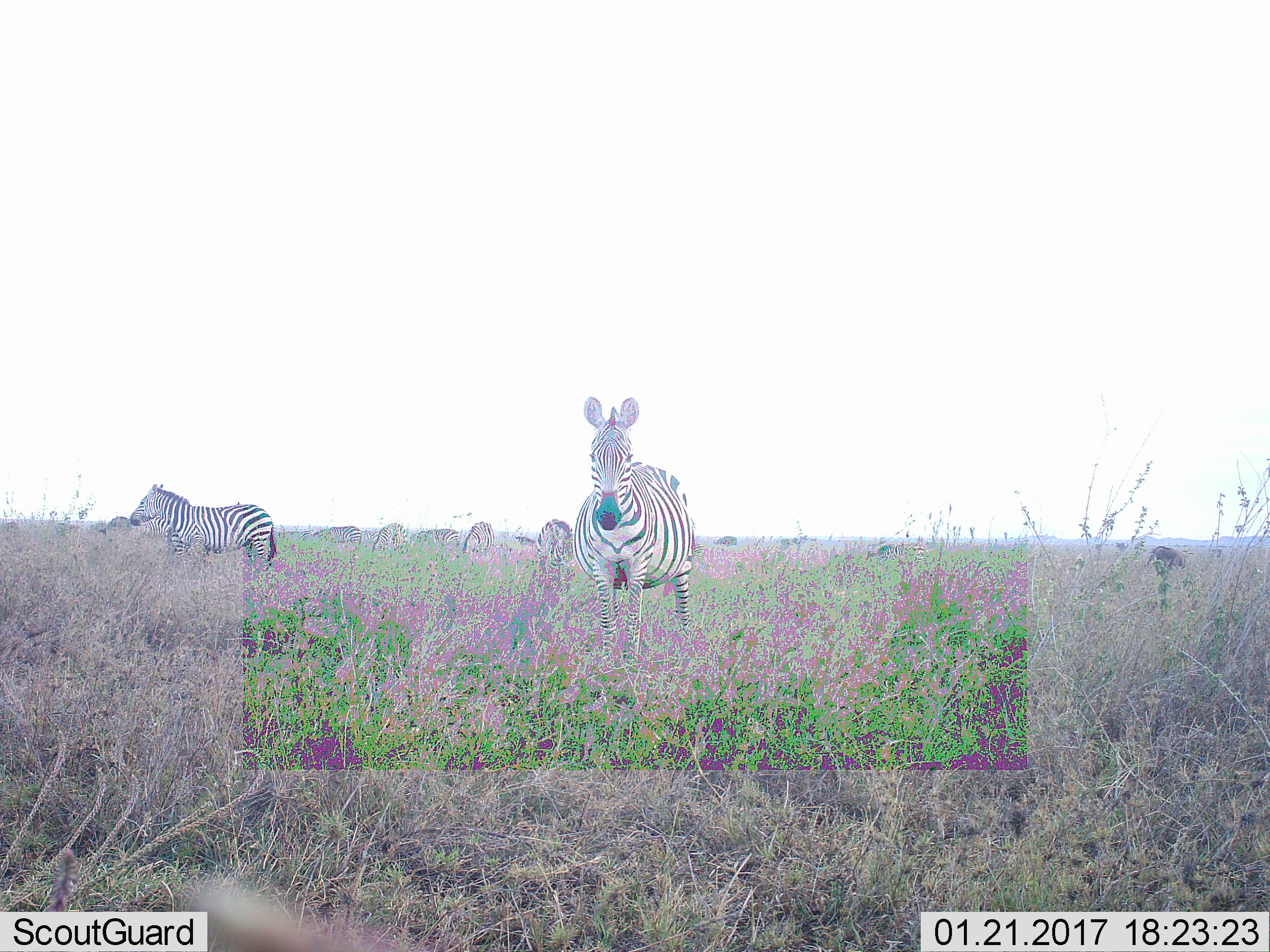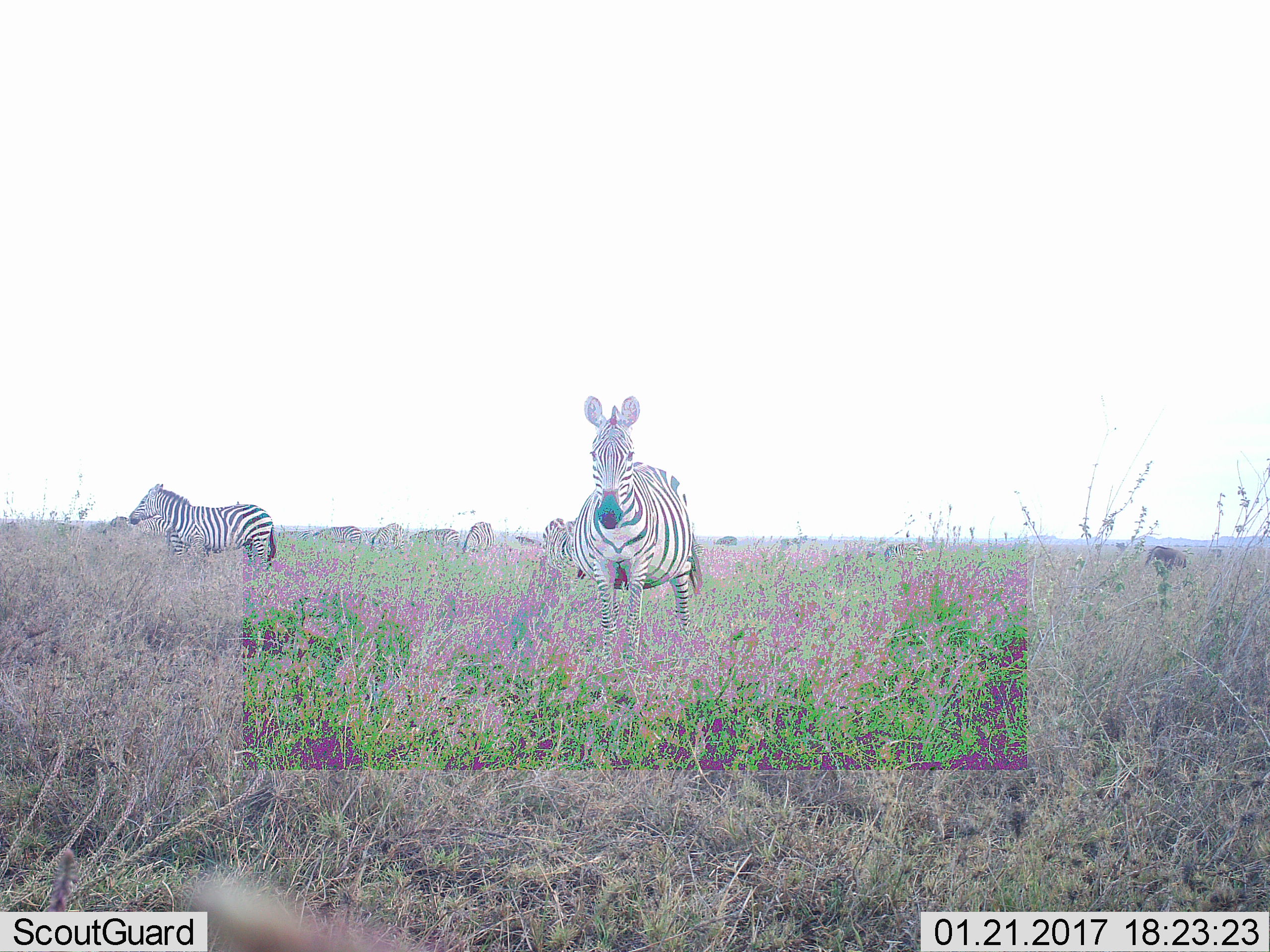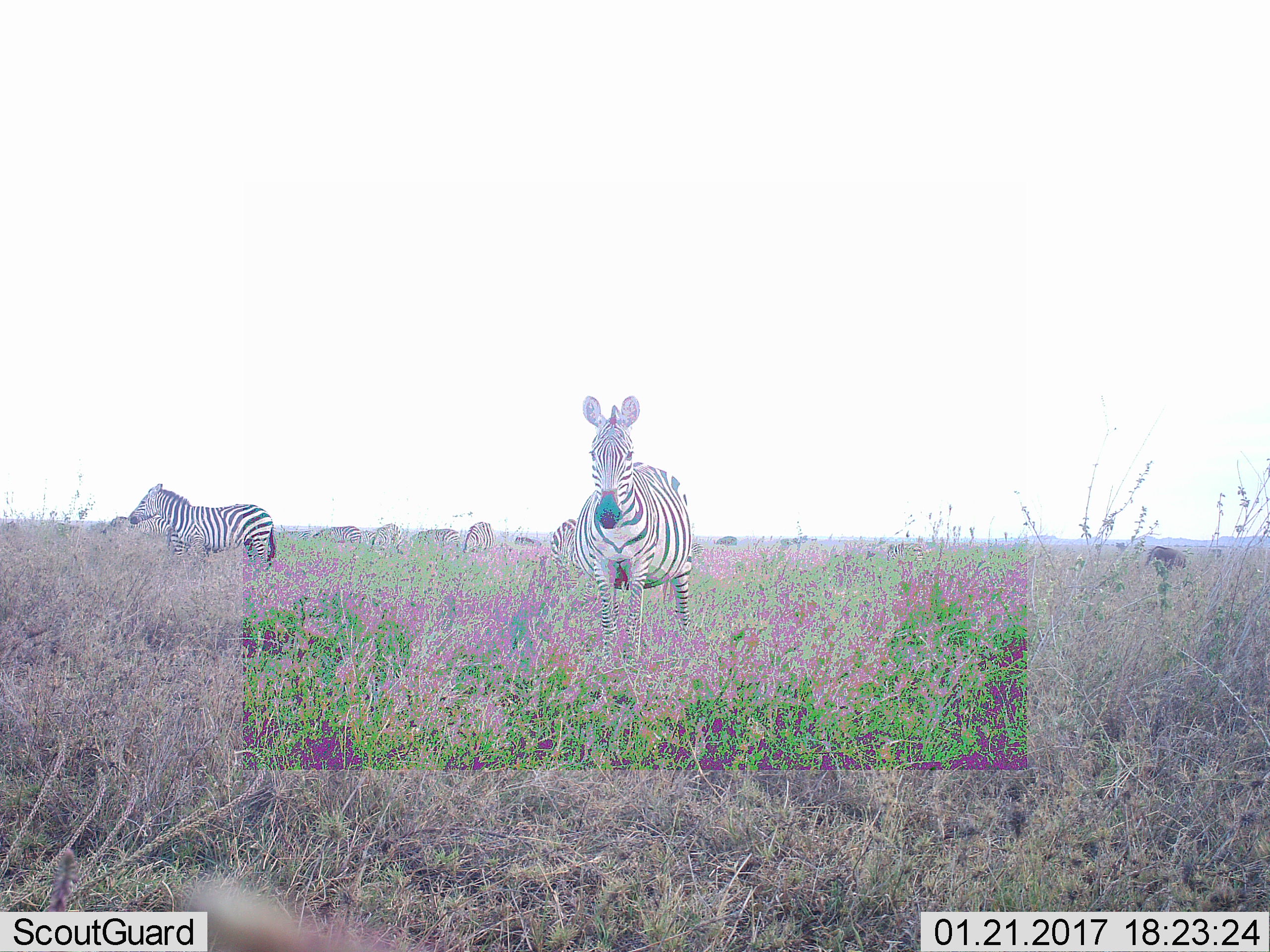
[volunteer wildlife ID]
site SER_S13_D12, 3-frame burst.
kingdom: Animalia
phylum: Chordata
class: Mammalia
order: Perissodactyla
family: Equidae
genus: Equus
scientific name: Equus quagga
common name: plains zebra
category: zebraplains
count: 8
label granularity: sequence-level